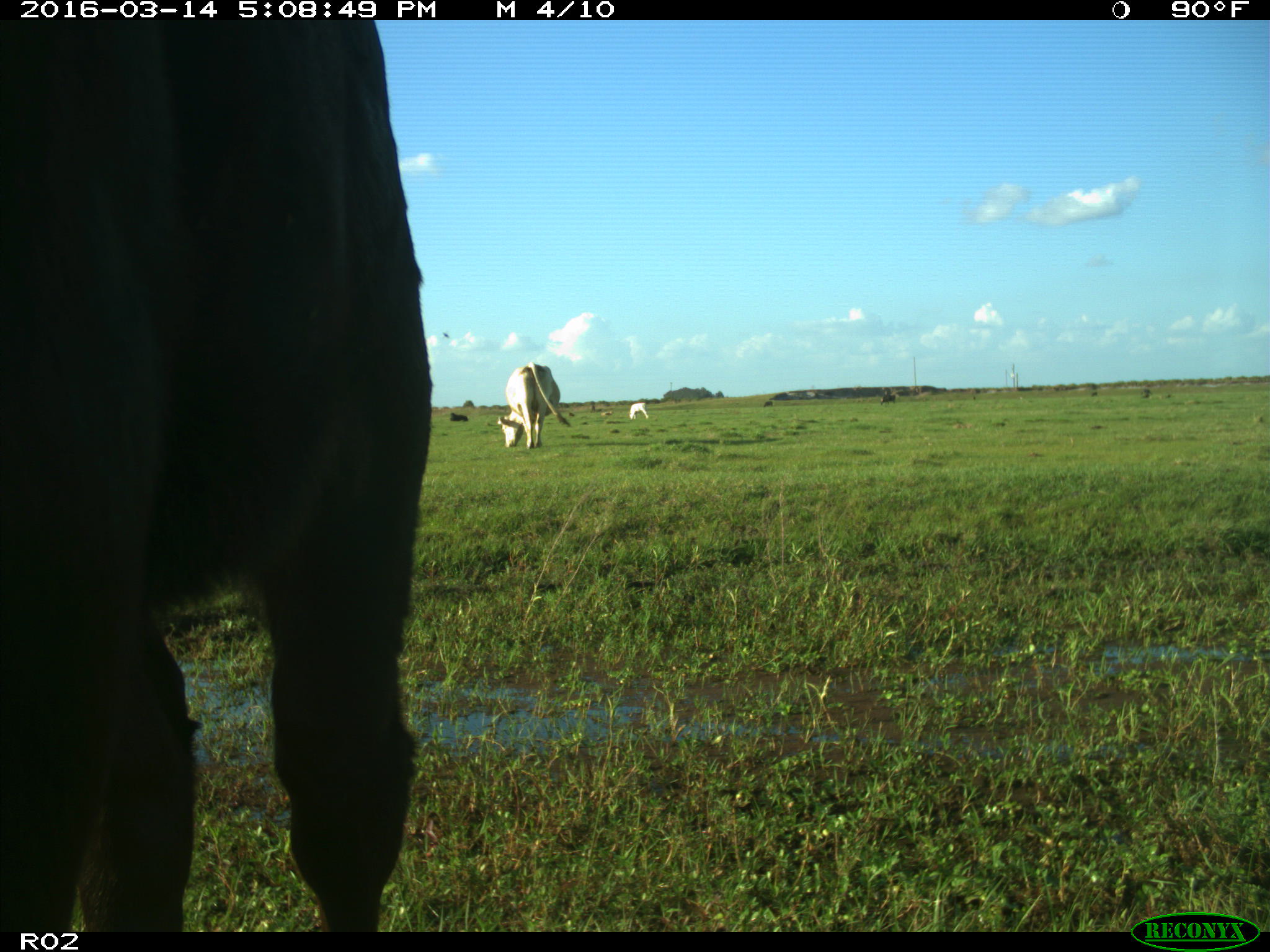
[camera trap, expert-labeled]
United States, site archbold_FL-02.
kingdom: Animalia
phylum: Chordata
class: Mammalia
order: Artiodactyla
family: Bovidae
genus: Bos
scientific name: Bos taurus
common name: domestic cow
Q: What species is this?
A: Bos taurus (domestic cow).